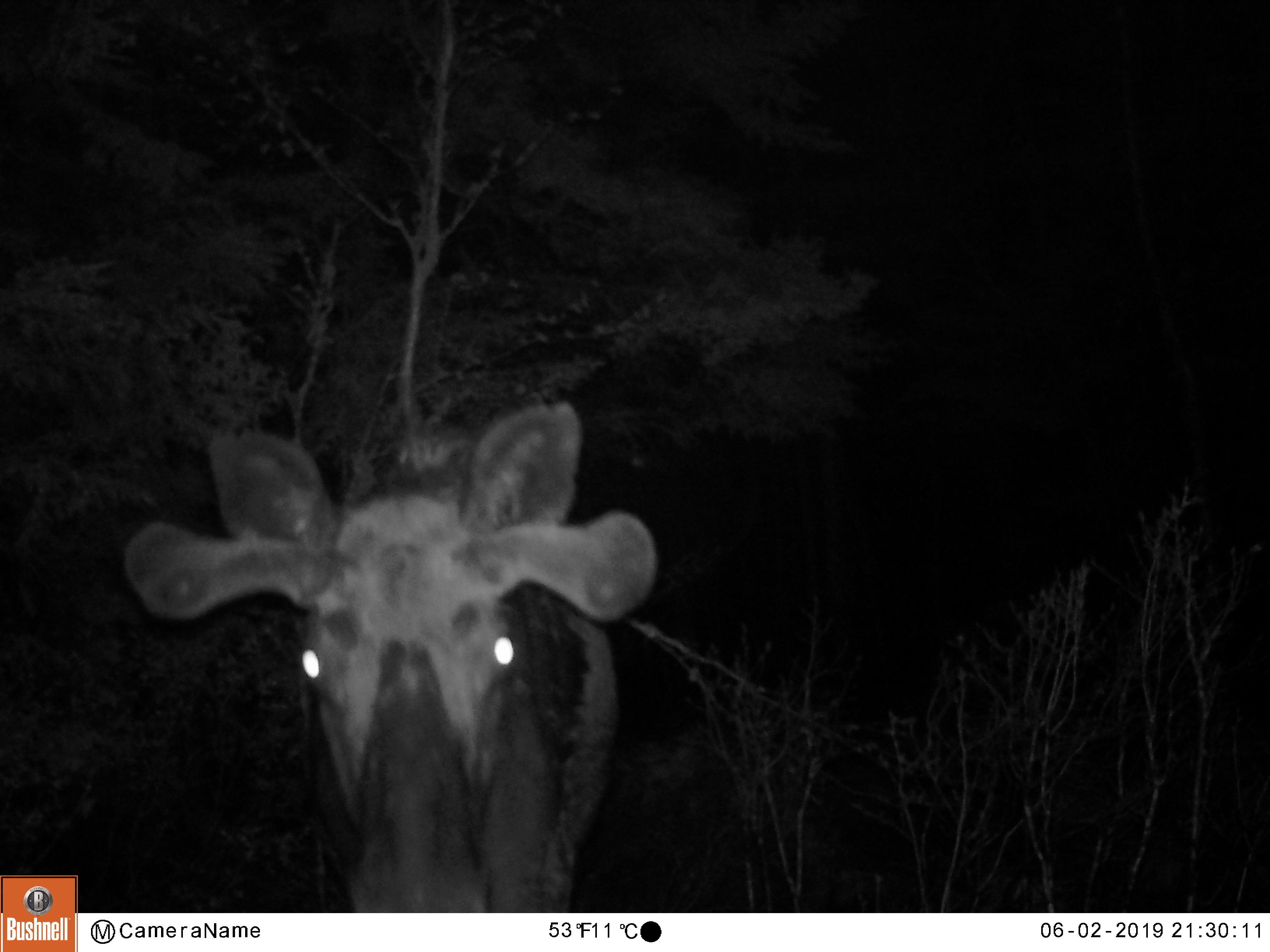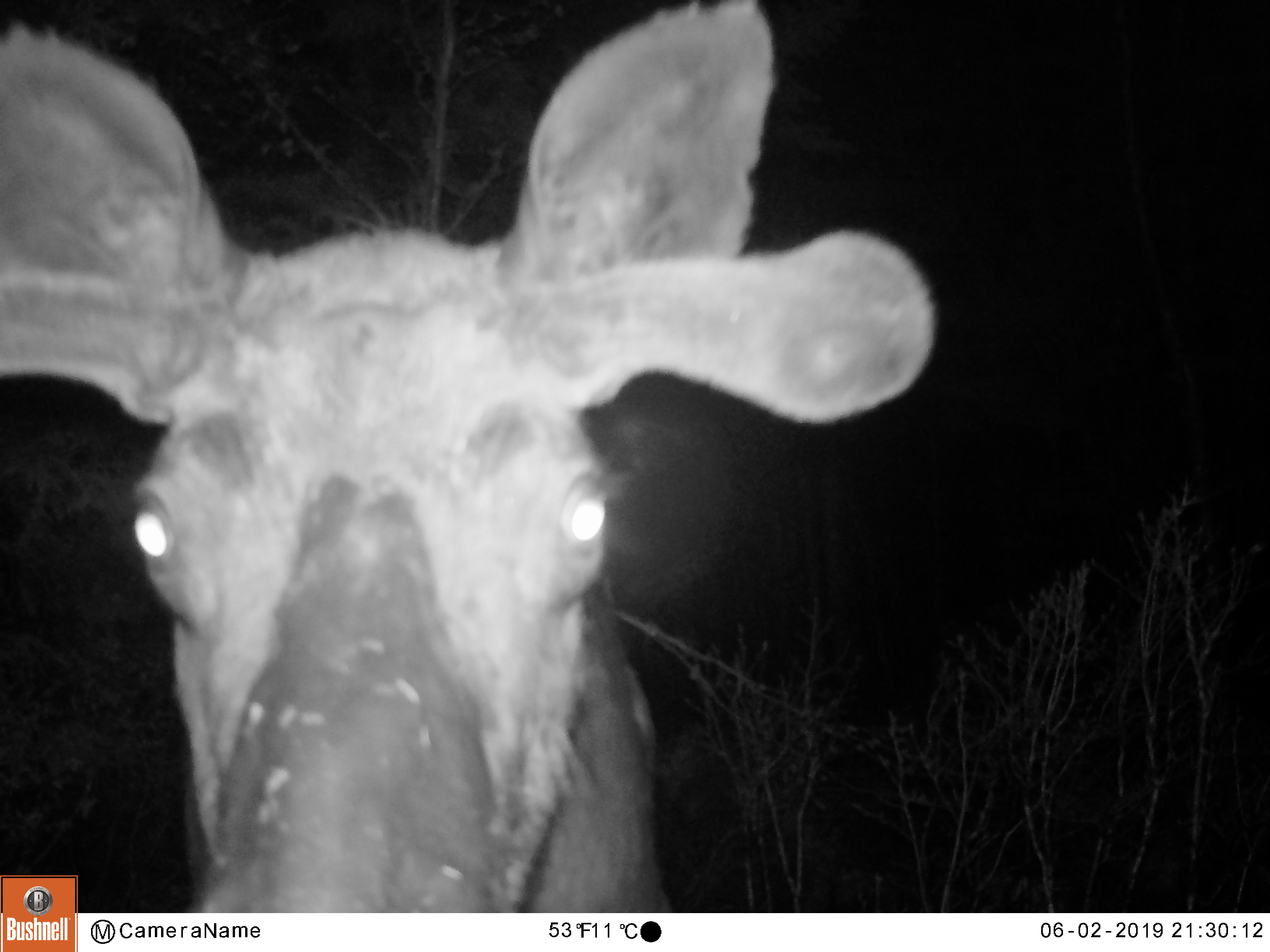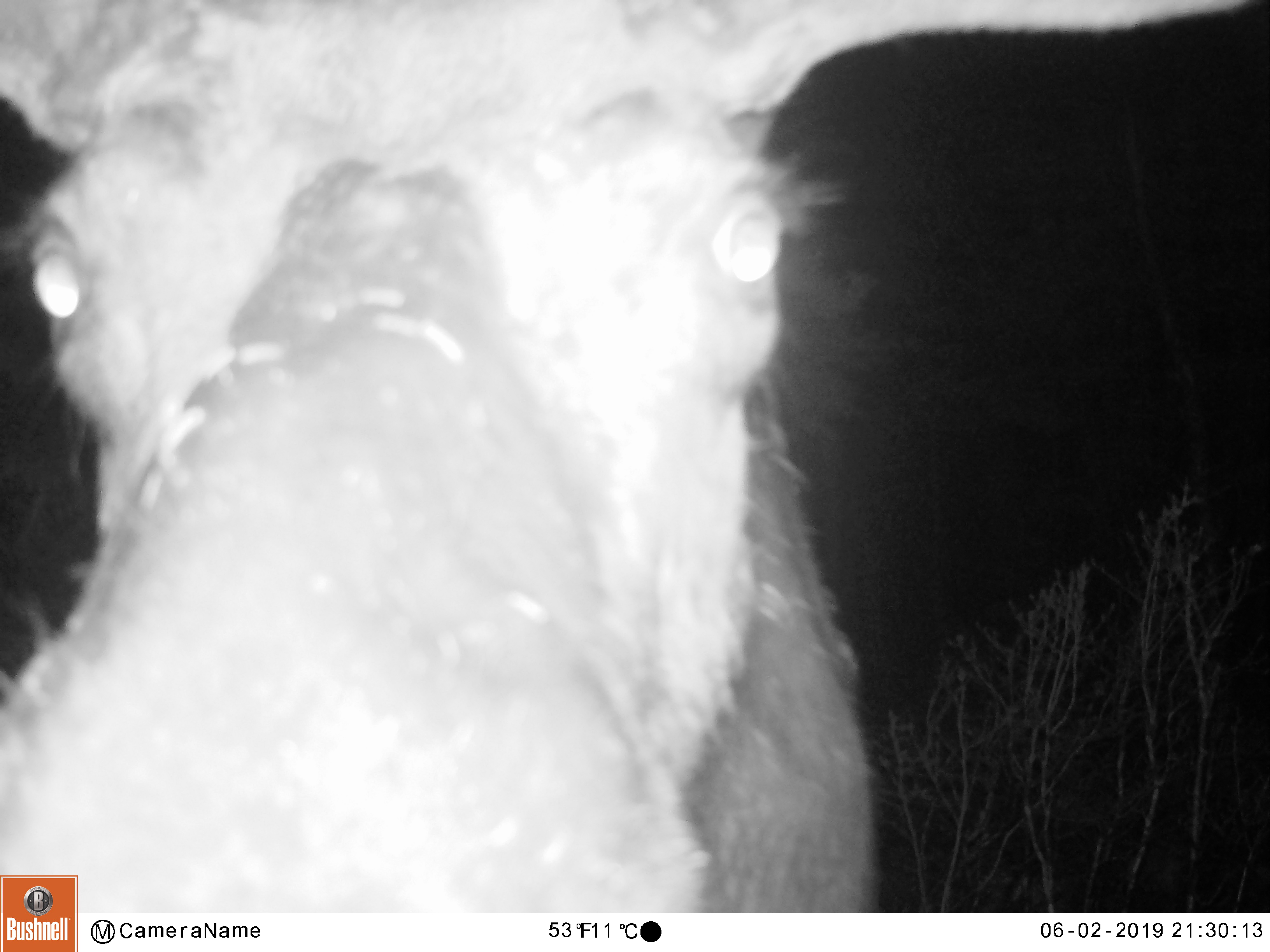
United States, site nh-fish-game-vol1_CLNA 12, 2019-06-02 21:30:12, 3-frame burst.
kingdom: Animalia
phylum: Chordata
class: Mammalia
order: Artiodactyla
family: Cervidae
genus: Alces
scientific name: Alces alces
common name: moose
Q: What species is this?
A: Moose (Alces alces).